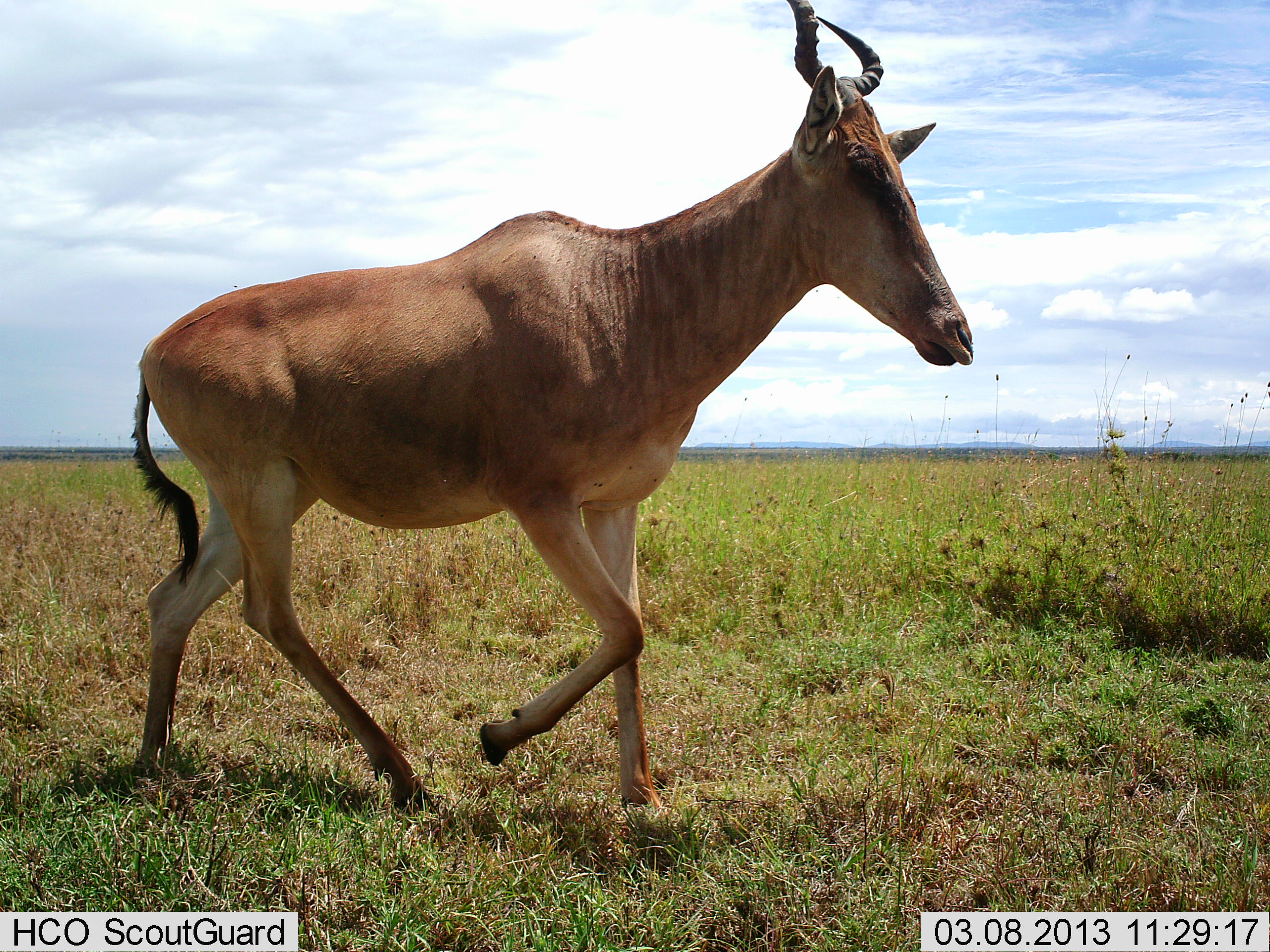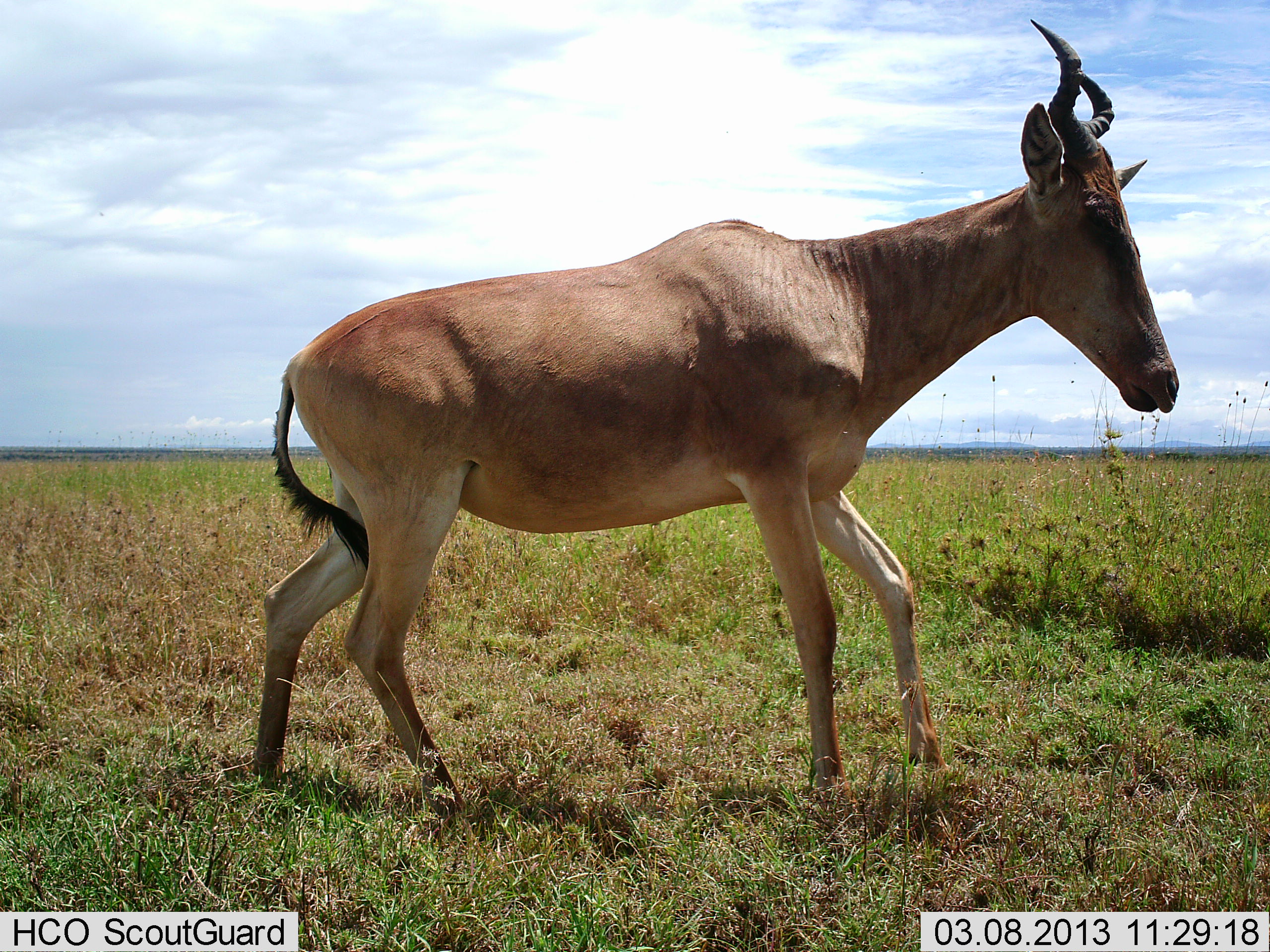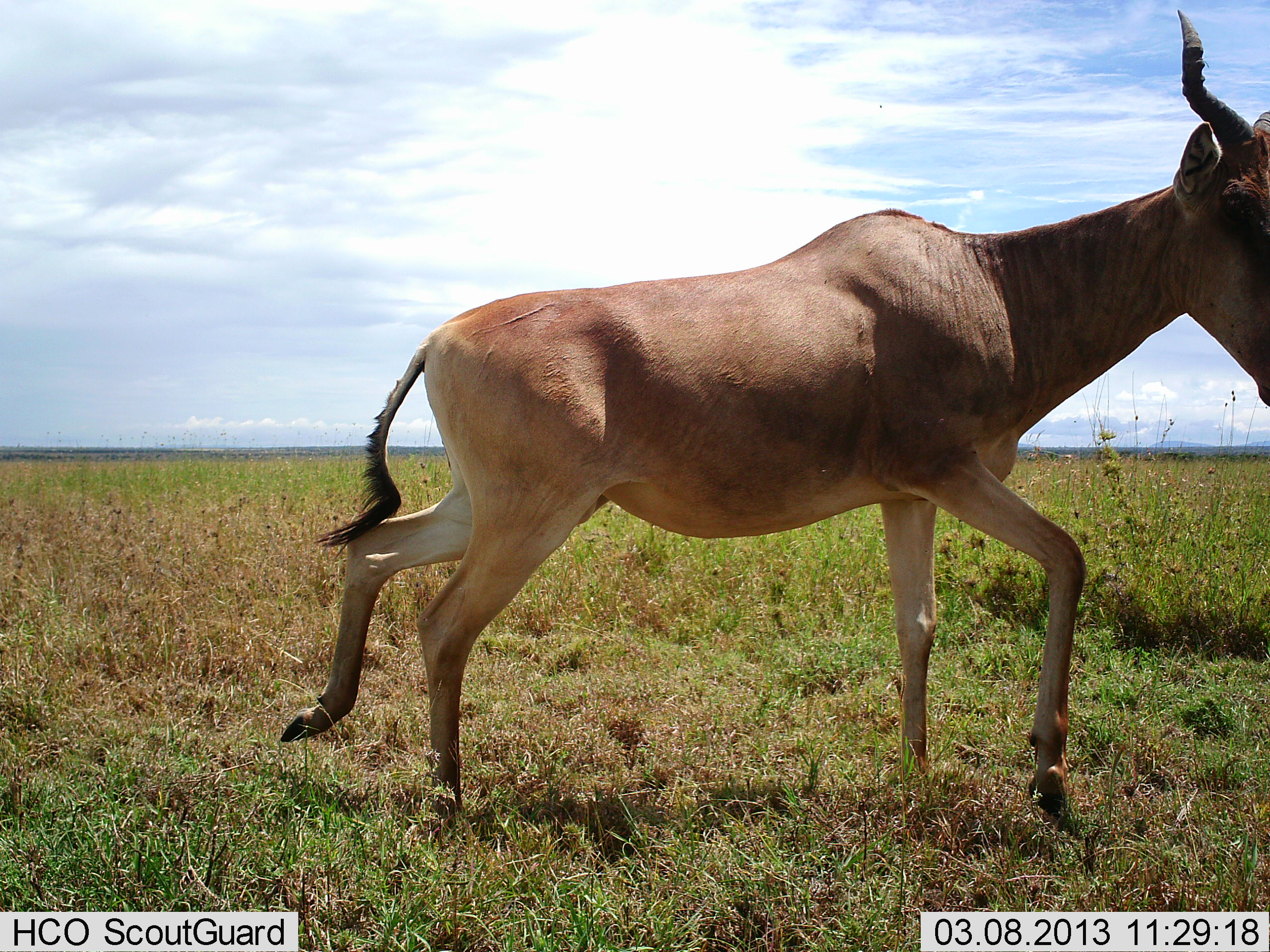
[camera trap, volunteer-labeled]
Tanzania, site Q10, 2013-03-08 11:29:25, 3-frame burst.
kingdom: Animalia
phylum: Chordata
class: Mammalia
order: Artiodactyla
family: Bovidae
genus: Alcelaphus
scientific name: Alcelaphus buselaphus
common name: hartebeest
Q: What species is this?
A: Hartebeest (Alcelaphus buselaphus).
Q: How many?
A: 1.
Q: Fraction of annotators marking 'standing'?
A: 10%.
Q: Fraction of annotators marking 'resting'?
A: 0%.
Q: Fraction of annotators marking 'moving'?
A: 97%.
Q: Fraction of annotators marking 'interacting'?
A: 0%.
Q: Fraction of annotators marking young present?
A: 0%.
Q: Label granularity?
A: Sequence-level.